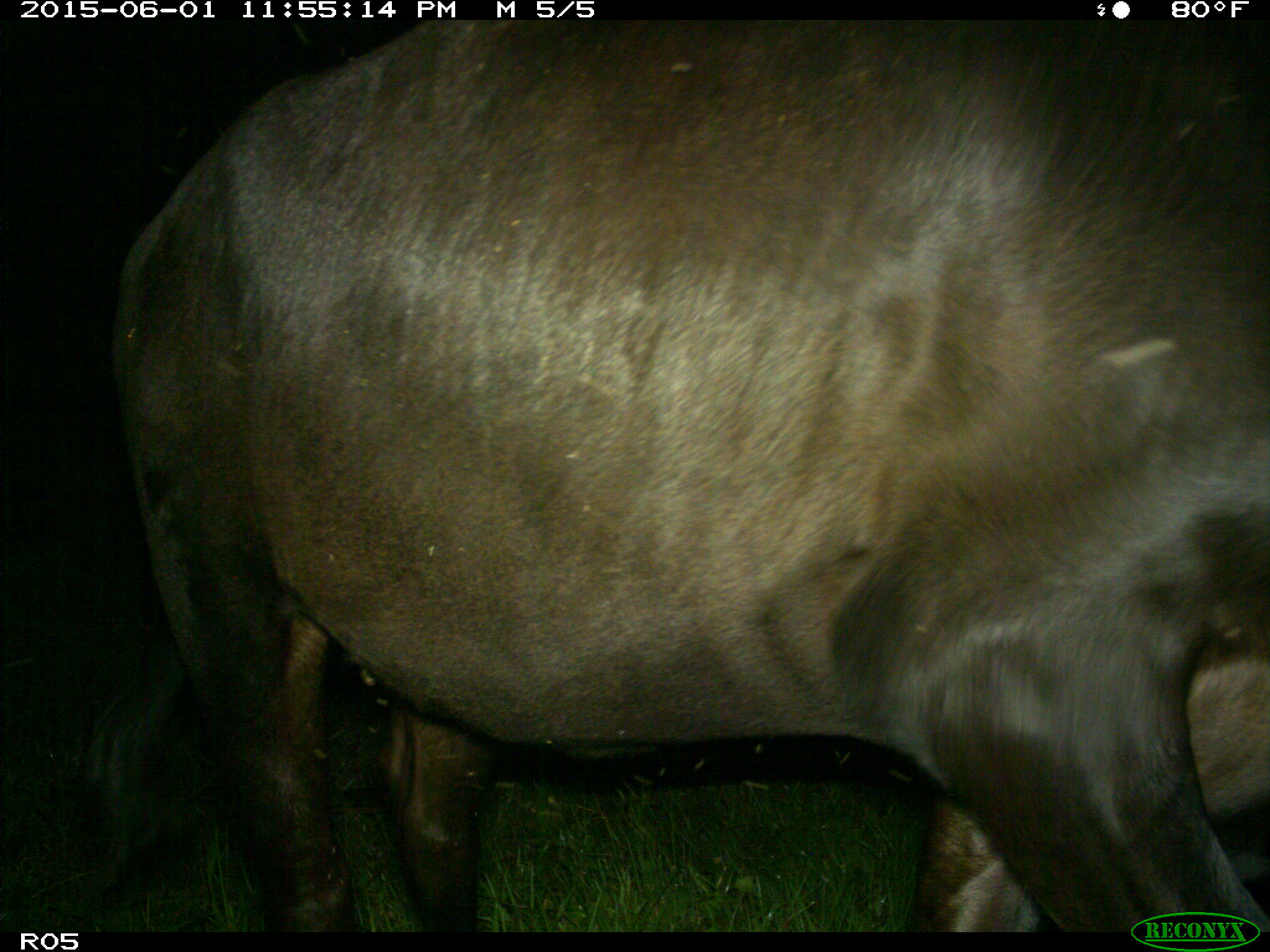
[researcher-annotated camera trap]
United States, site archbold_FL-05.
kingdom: Animalia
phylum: Chordata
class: Mammalia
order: Artiodactyla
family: Bovidae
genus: Bos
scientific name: Bos taurus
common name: domestic cow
Bos taurus (domestic cow).